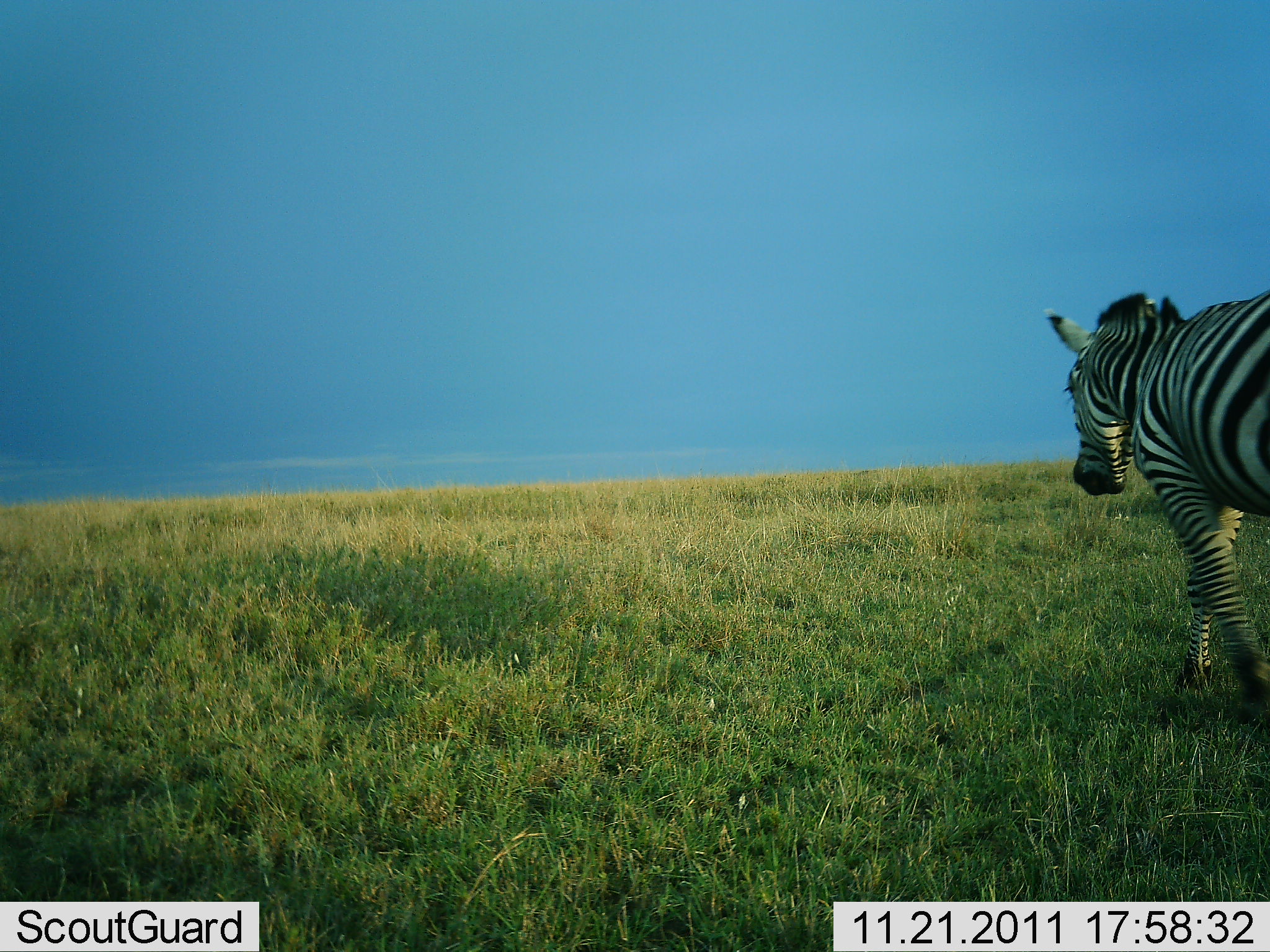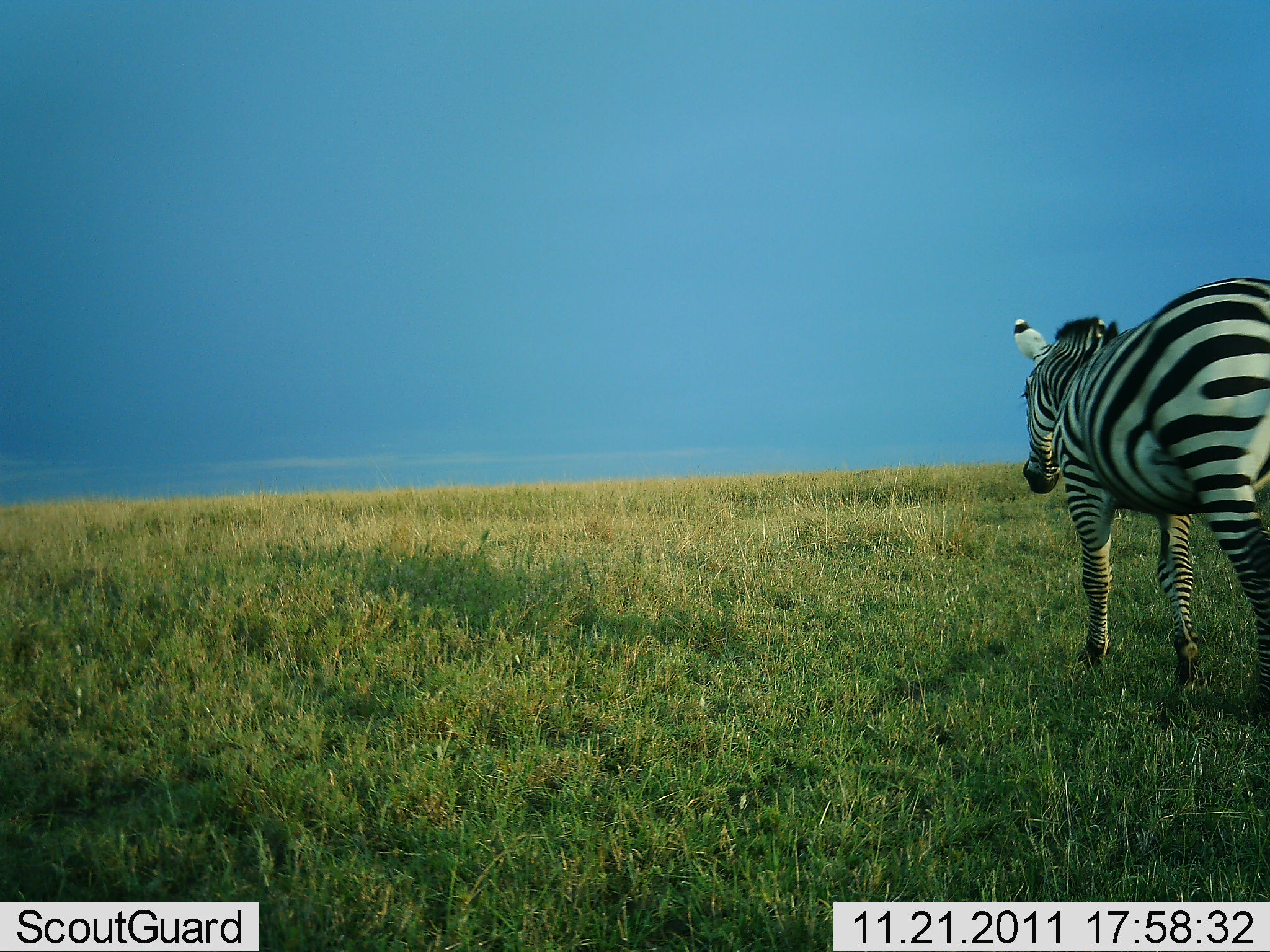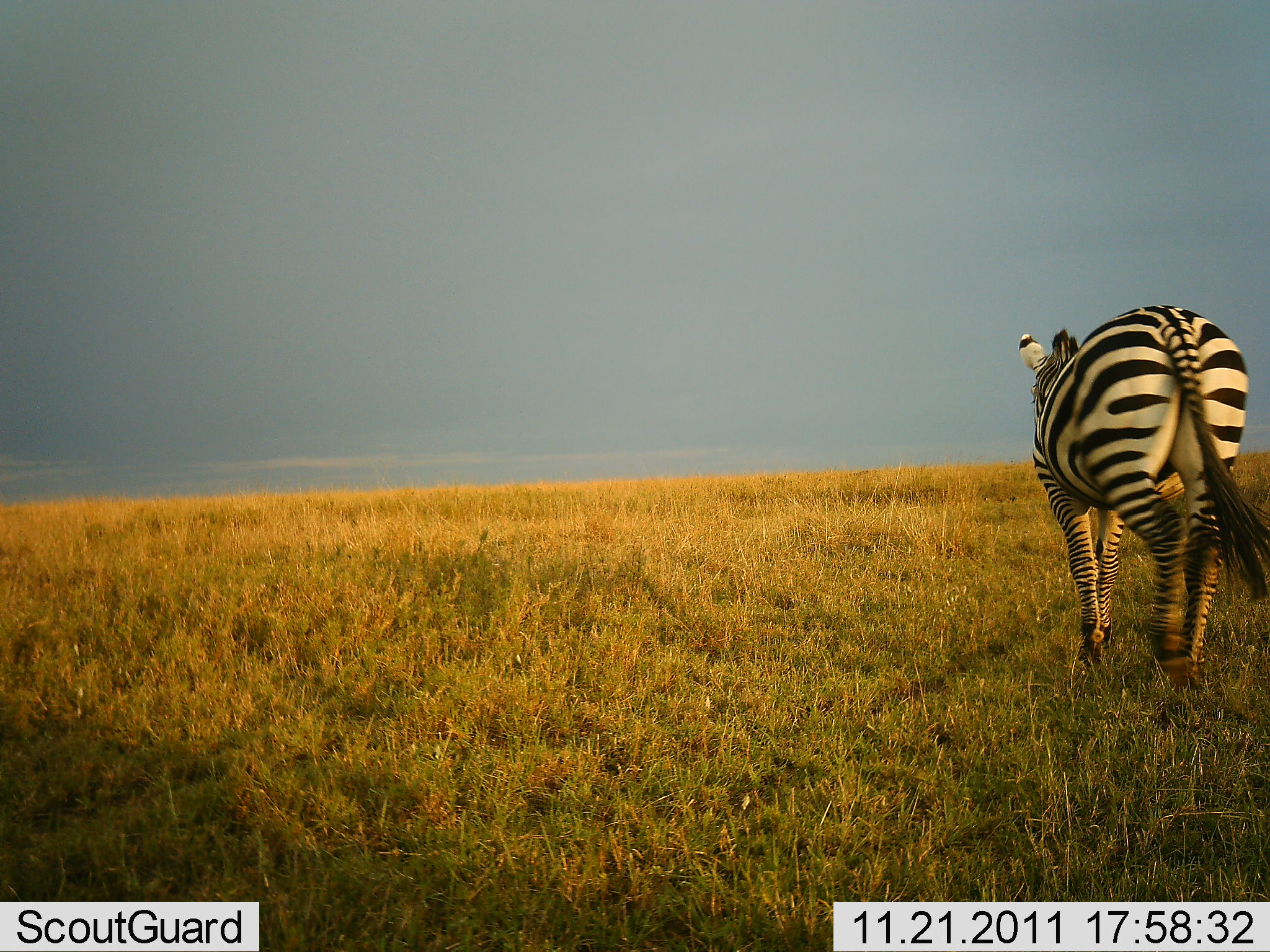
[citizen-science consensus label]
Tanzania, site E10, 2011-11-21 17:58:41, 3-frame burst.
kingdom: Animalia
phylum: Chordata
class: Mammalia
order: Perissodactyla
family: Equidae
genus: Equus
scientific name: Equus quagga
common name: plains zebra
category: zebra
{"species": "zebra (plains zebra) (Equus quagga)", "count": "1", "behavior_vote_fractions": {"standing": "0%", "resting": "0%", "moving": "100%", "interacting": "0%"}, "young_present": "0%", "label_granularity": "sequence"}